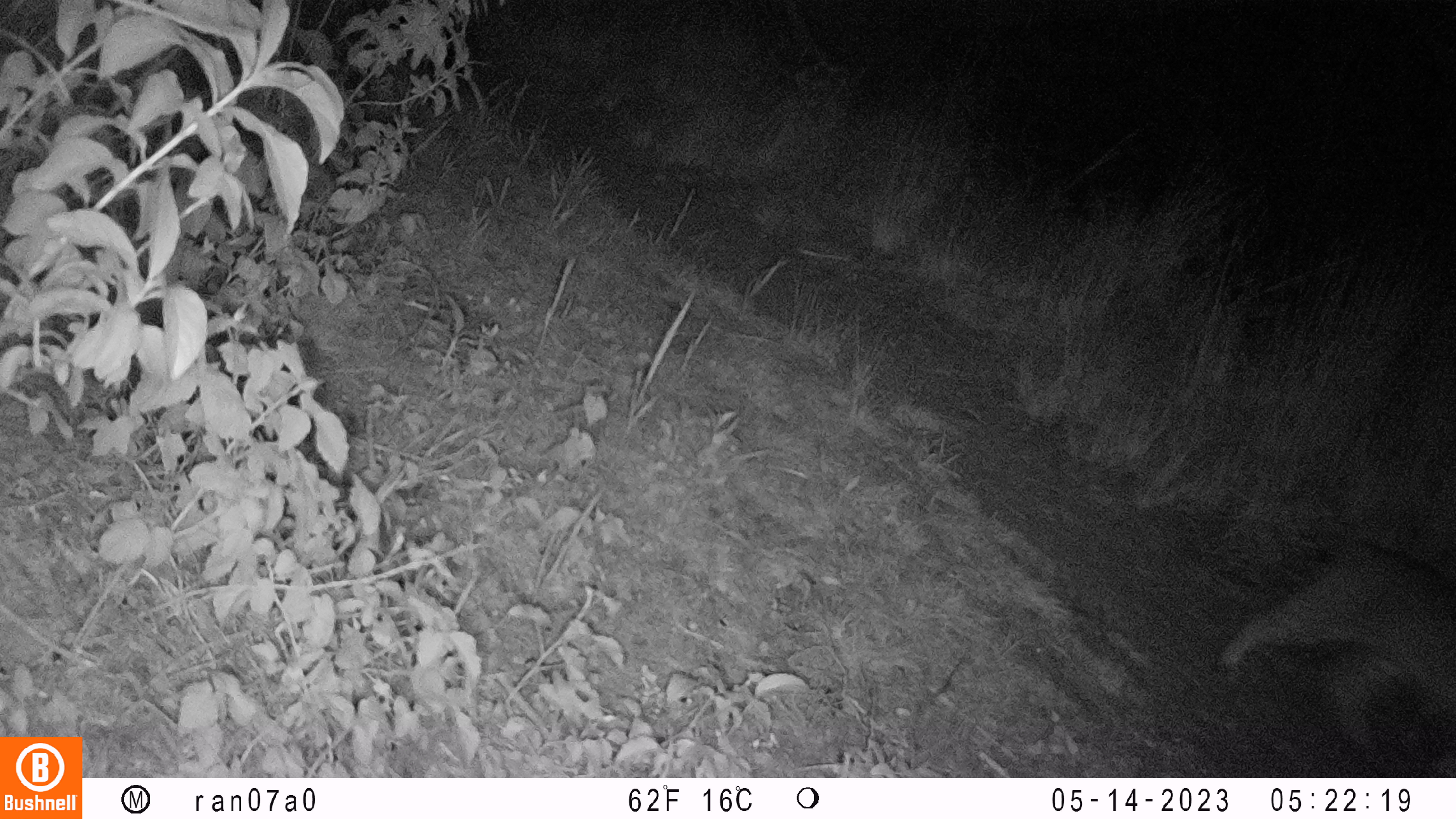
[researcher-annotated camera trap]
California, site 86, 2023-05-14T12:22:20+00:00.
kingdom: Animalia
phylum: Chordata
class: Mammalia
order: Carnivora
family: Felidae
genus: Lynx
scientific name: Lynx rufus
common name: bobcat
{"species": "bobcat (Lynx rufus)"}